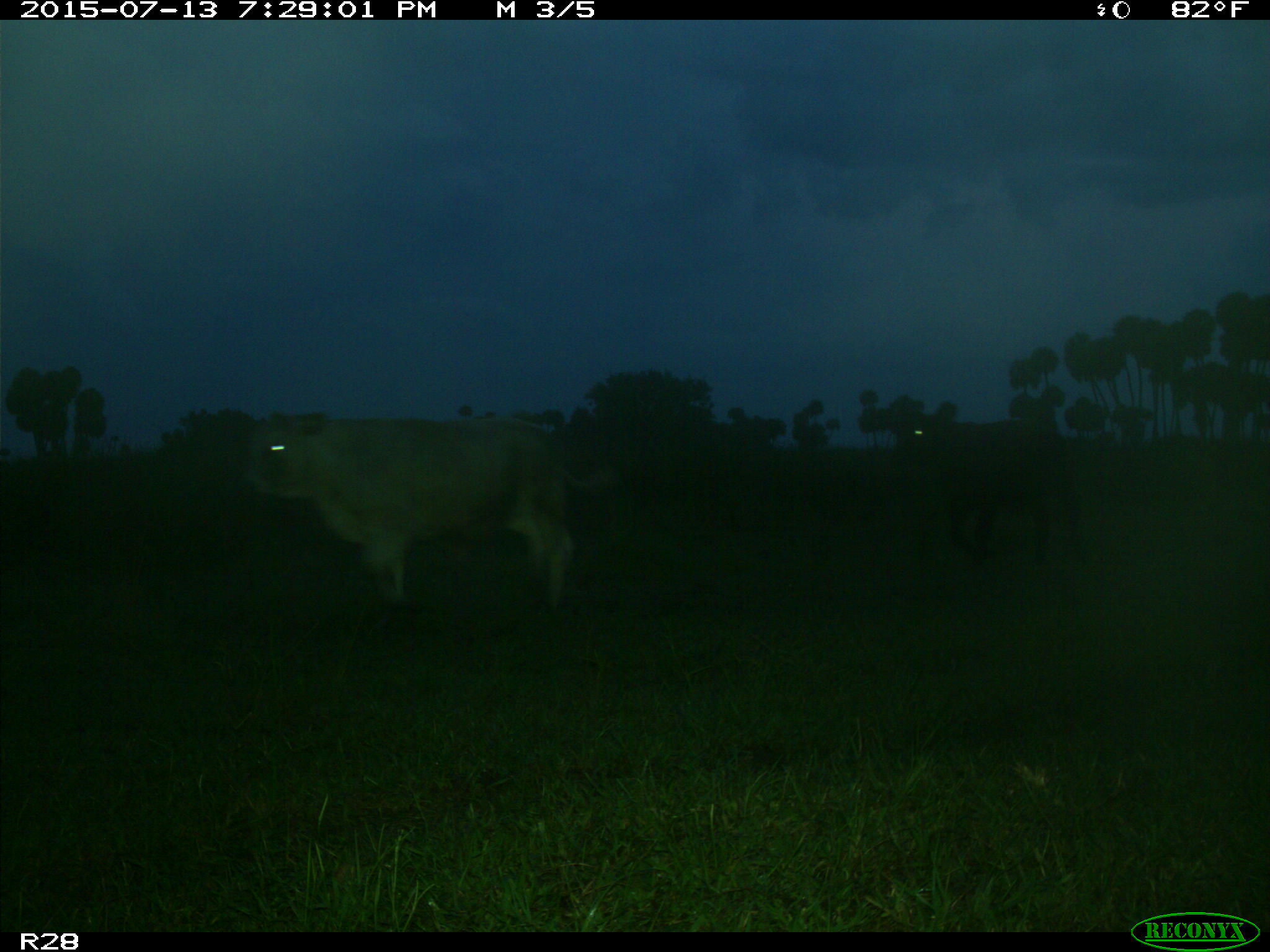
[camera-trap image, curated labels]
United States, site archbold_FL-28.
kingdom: Animalia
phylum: Chordata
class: Mammalia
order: Artiodactyla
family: Bovidae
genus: Bos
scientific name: Bos taurus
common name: domestic cow